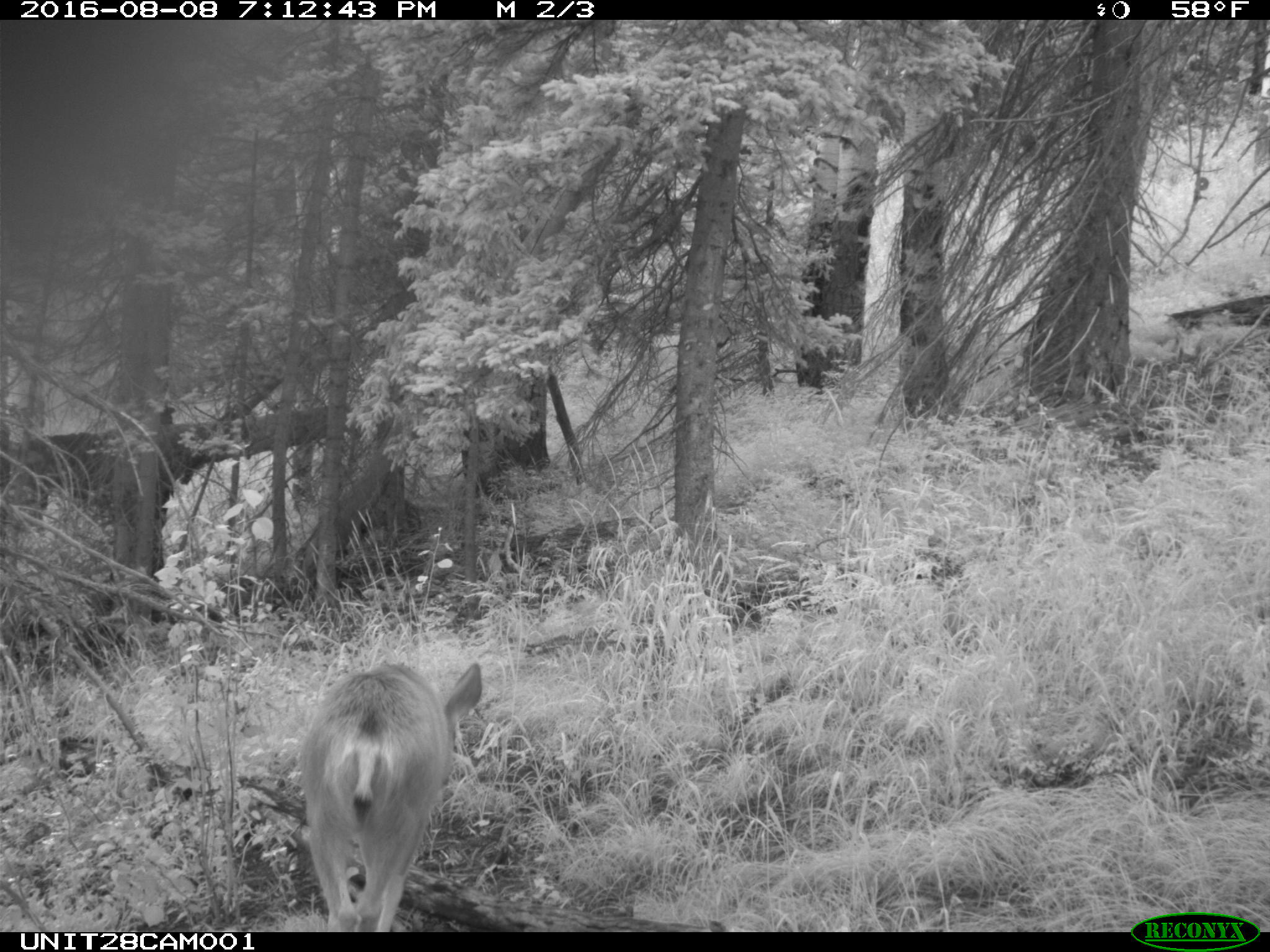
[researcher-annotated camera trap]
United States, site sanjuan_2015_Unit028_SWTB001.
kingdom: Animalia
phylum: Chordata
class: Mammalia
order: Artiodactyla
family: Cervidae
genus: Odocoileus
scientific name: Odocoileus hemionus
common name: mule deer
Odocoileus hemionus (mule deer).